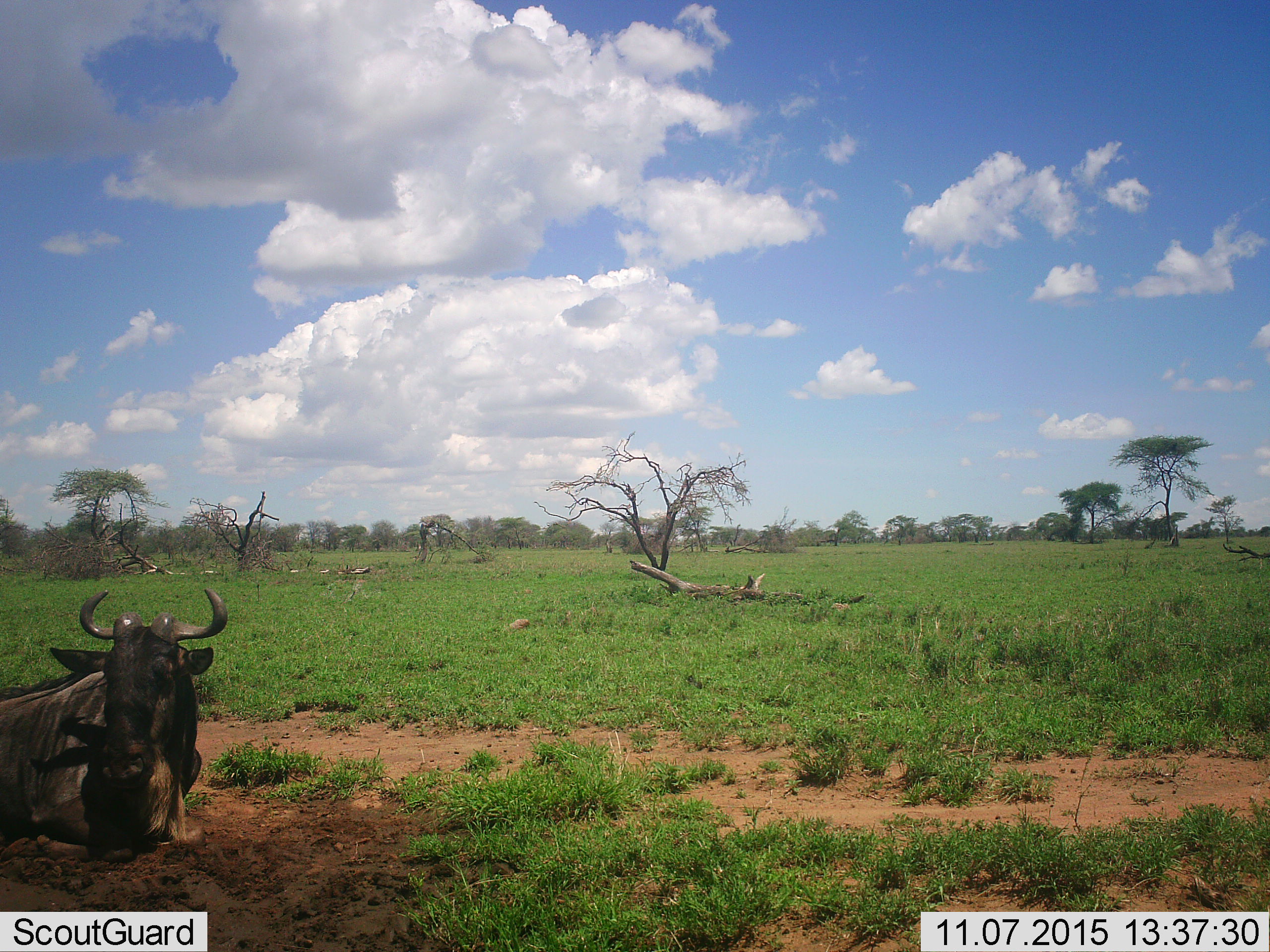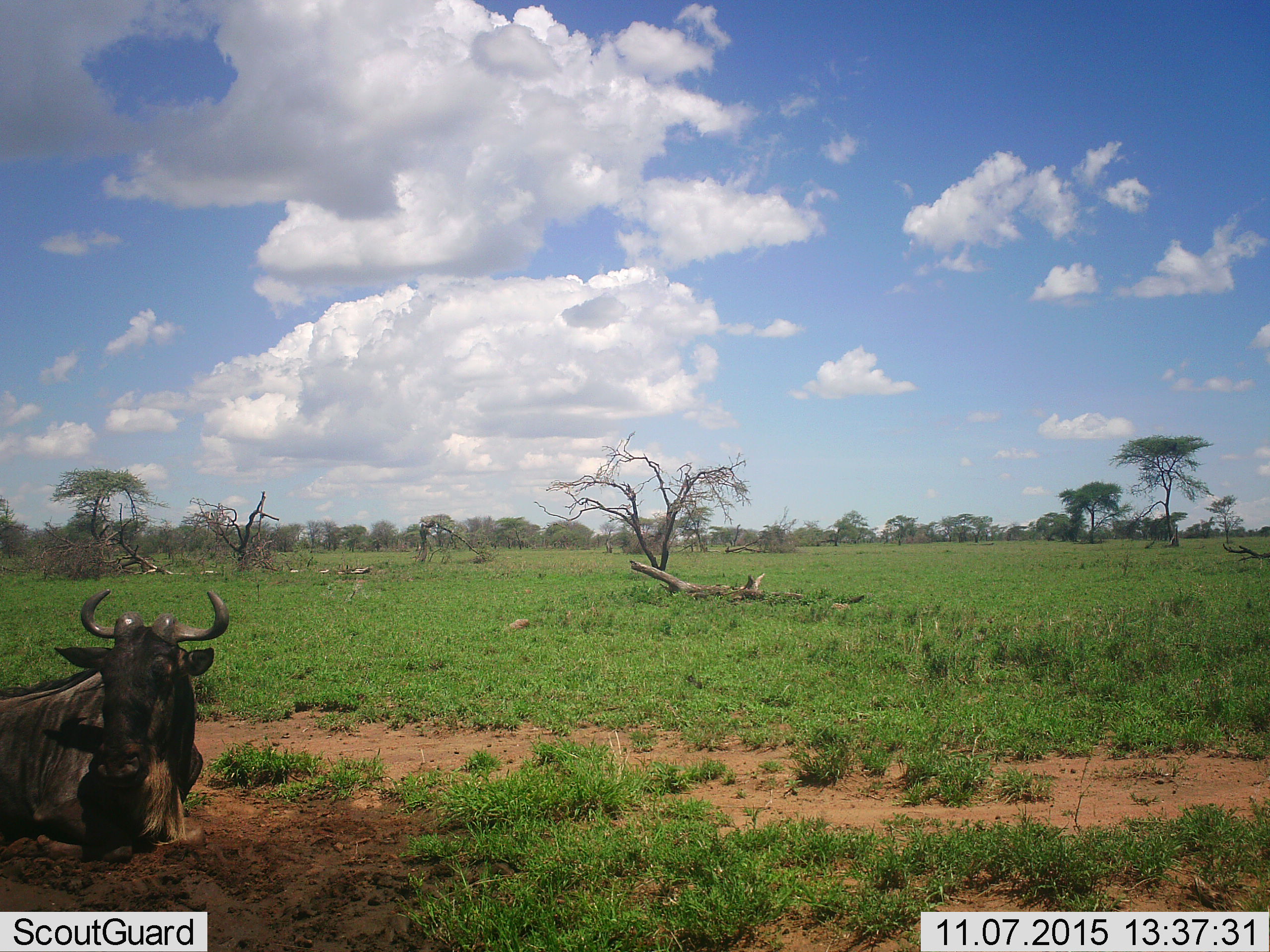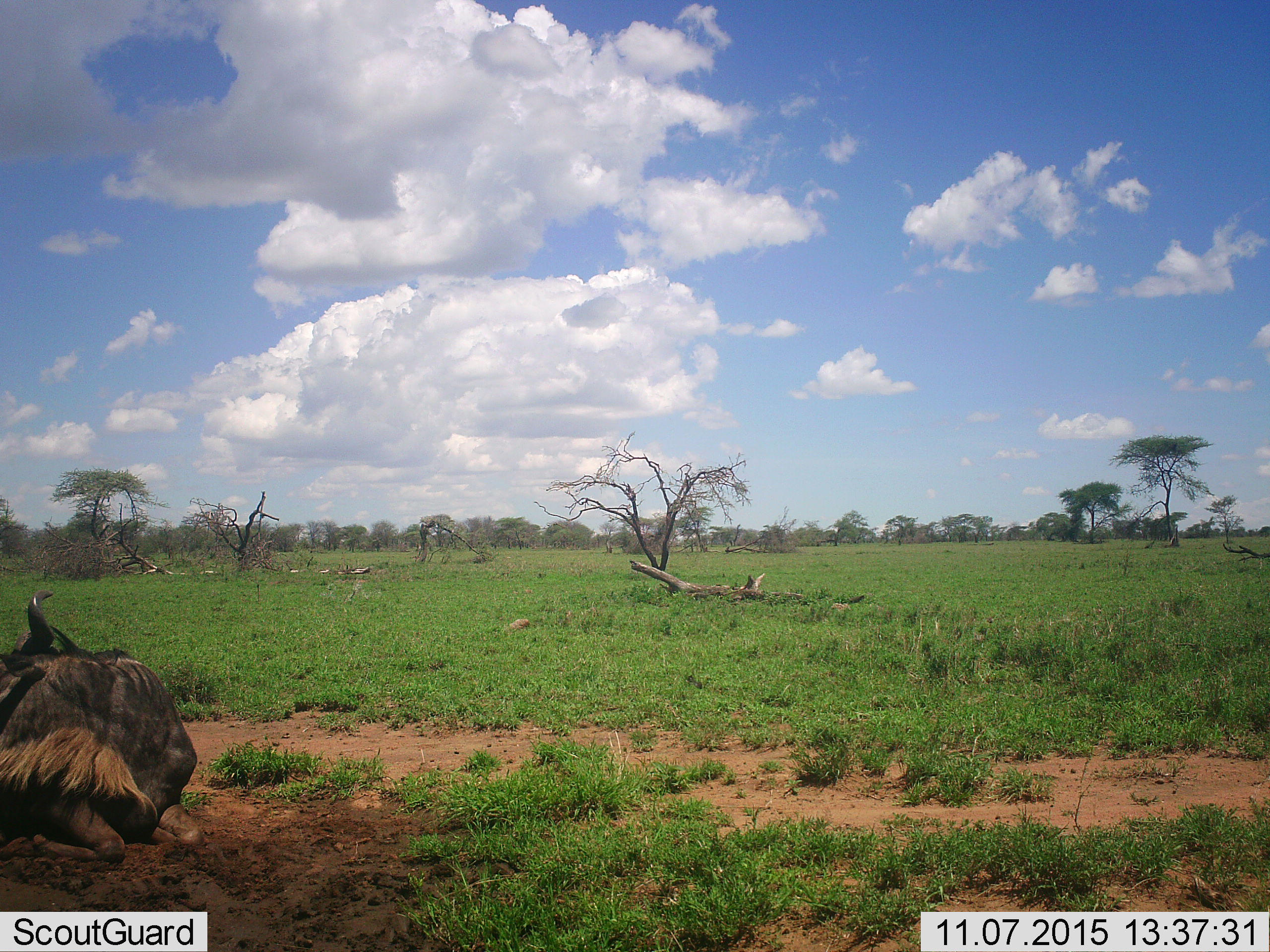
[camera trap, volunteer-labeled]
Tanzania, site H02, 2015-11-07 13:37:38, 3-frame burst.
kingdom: Animalia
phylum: Chordata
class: Mammalia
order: Artiodactyla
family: Bovidae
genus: Connochaetes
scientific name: Connochaetes taurinus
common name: blue wildebeest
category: wildebeest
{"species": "wildebeest (blue wildebeest) (Connochaetes taurinus)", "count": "1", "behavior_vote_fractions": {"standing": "0%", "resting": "100%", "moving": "0%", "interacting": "0%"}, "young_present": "0%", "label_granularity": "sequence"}